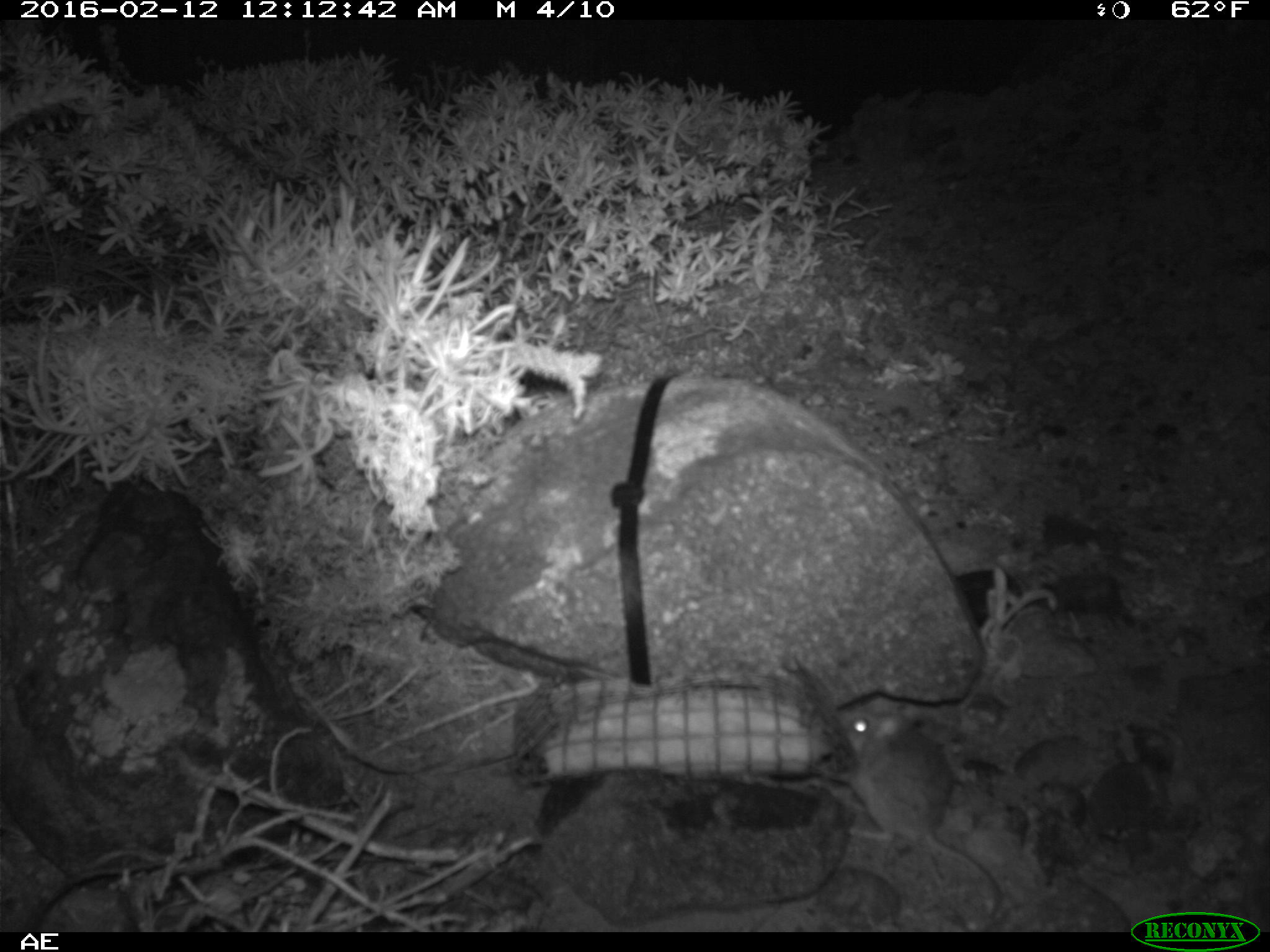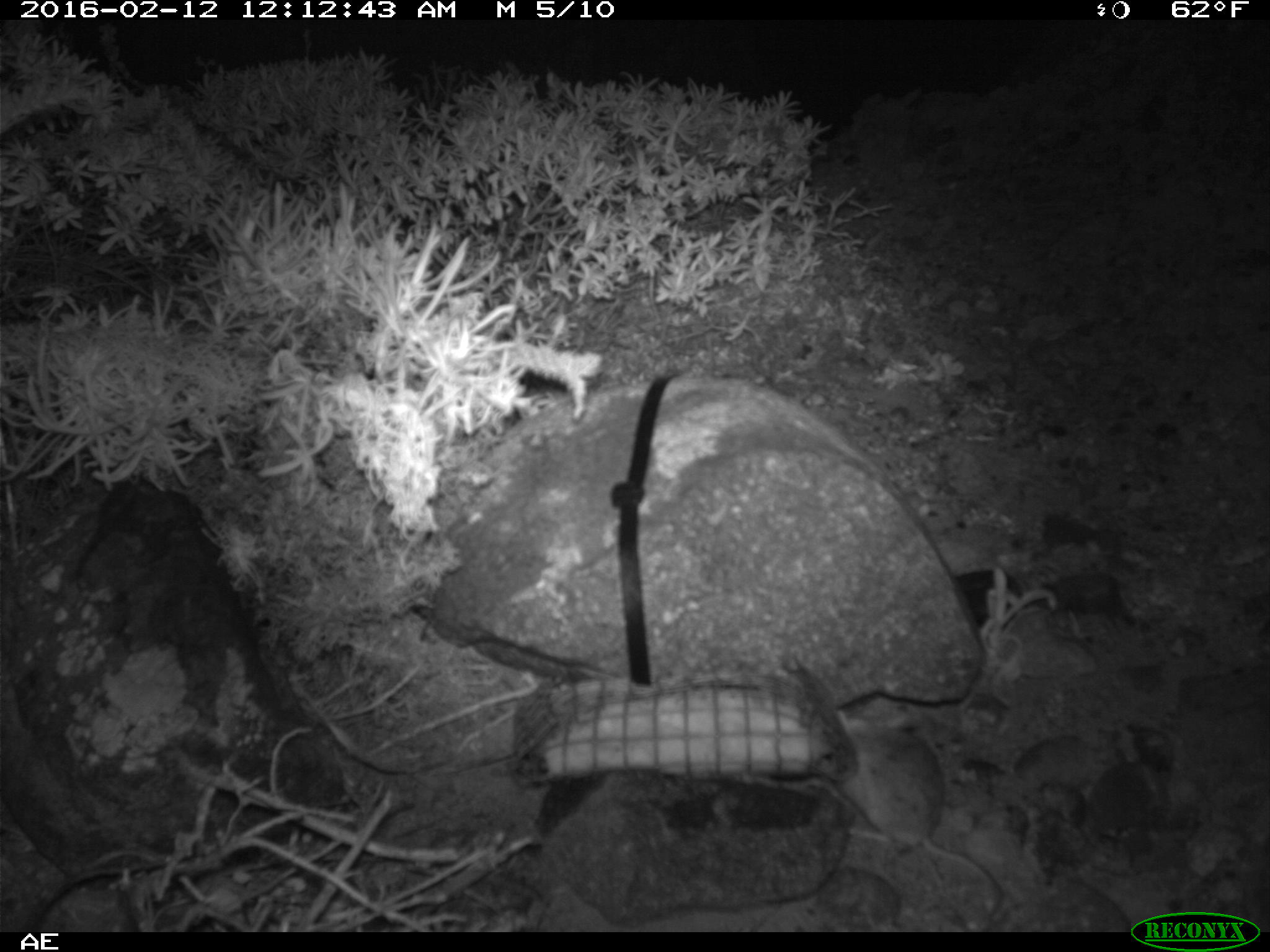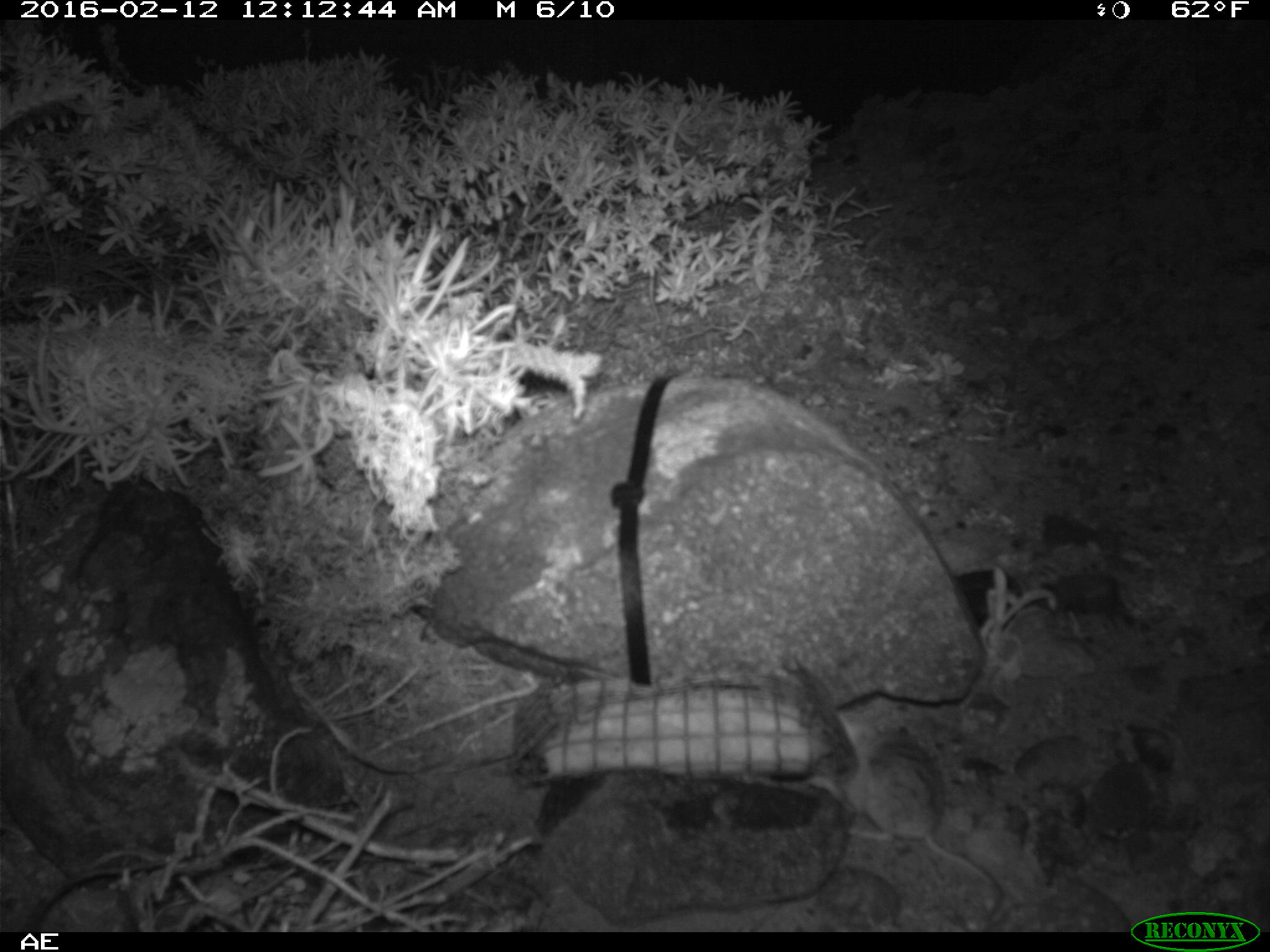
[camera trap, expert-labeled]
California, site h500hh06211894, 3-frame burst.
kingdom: Animalia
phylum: Chordata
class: Mammalia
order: Rodentia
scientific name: Rodentia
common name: rodent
Rodent (Rodentia).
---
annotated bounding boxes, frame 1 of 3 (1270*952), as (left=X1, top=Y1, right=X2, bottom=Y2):
rodent: (left=835, top=699, right=1005, bottom=919)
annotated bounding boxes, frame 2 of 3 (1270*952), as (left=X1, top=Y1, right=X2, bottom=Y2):
rodent: (left=833, top=708, right=1003, bottom=917)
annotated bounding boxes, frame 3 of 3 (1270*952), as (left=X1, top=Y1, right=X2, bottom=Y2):
rodent: (left=844, top=725, right=1004, bottom=910)